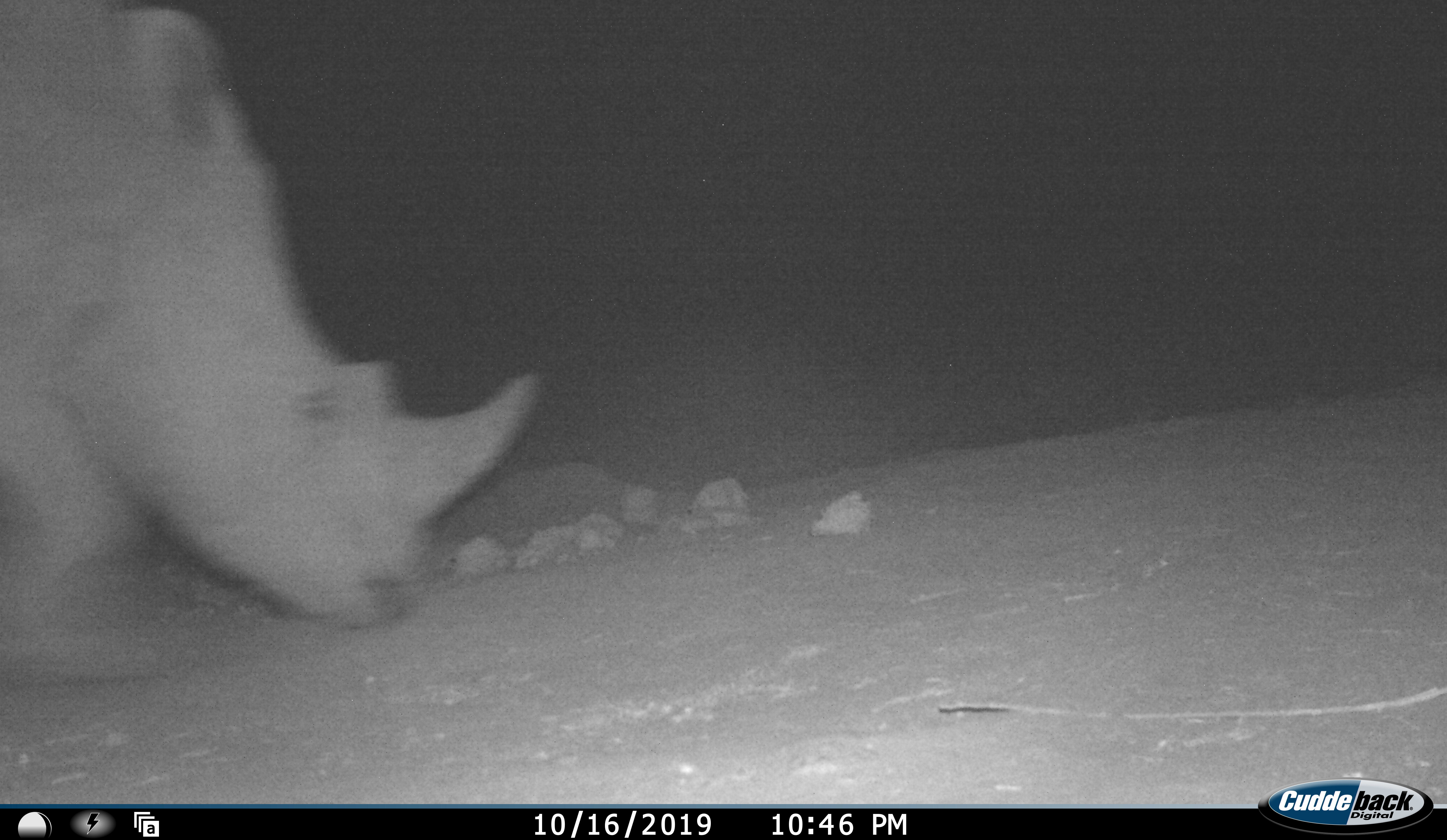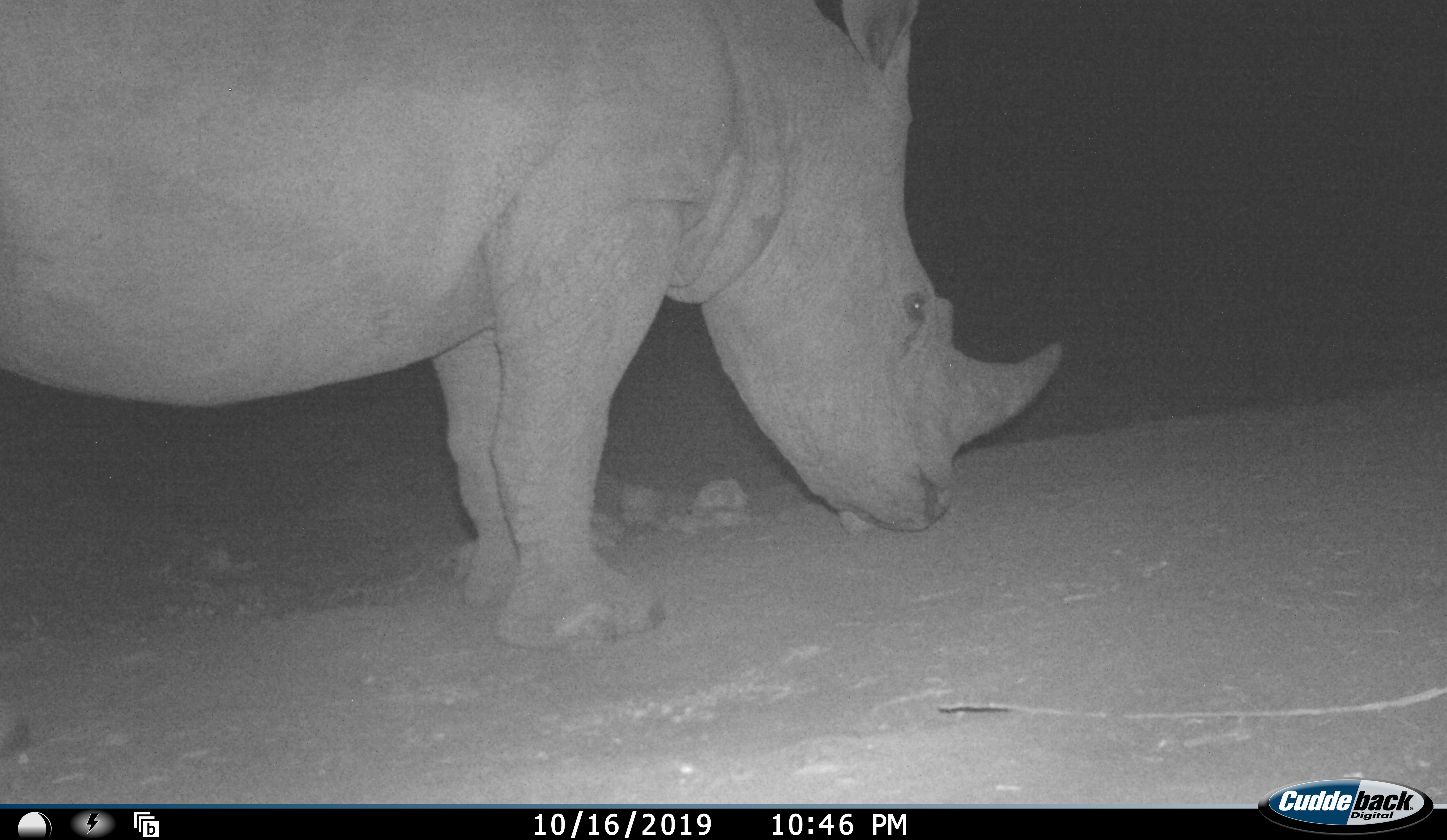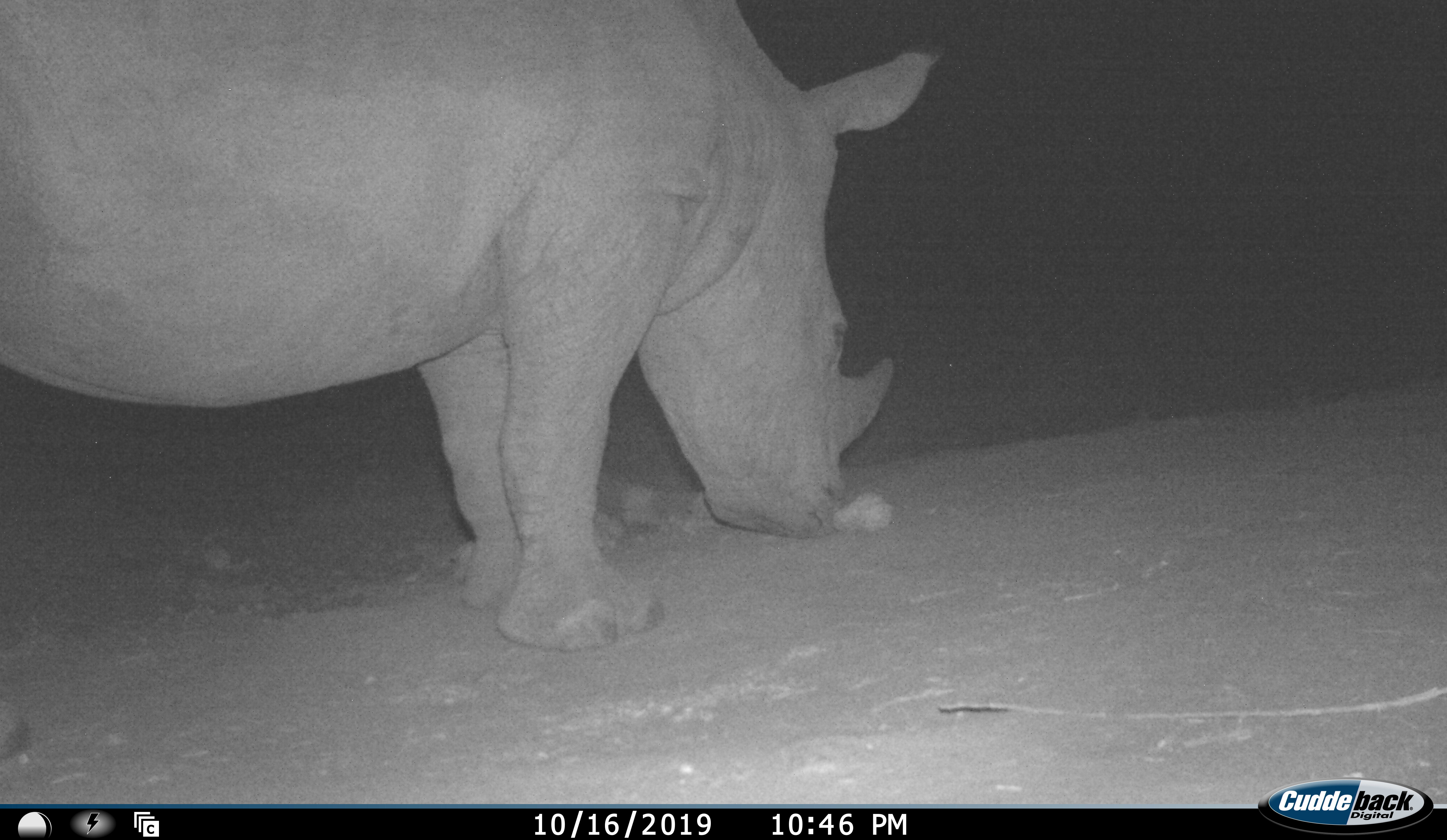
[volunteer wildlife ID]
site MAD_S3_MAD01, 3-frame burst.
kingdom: Animalia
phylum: Chordata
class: Mammalia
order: Perissodactyla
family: Rhinocerotidae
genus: Ceratotherium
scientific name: Ceratotherium simum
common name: white rhinoceros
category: rhinoceroswhite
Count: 1.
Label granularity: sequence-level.